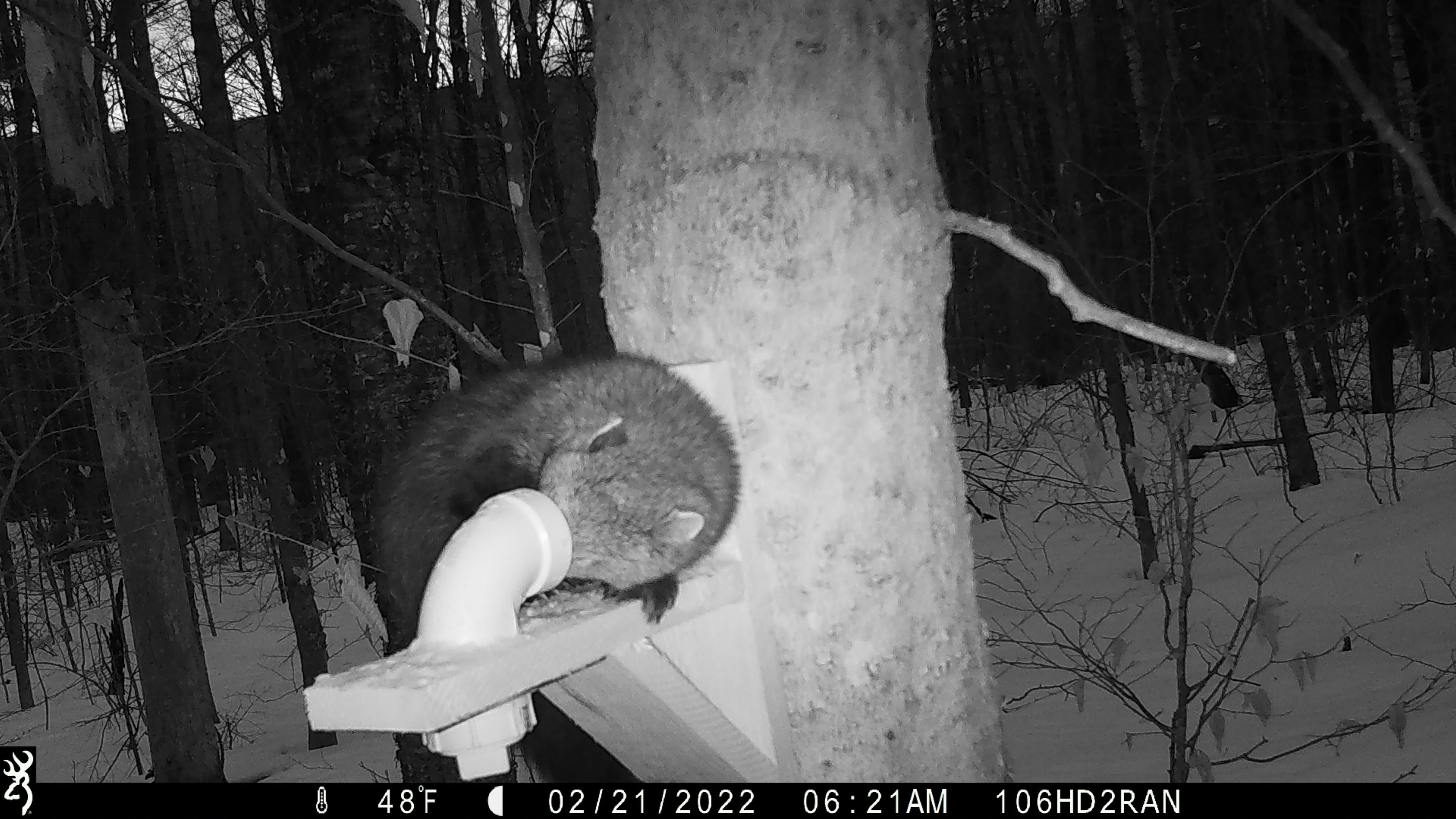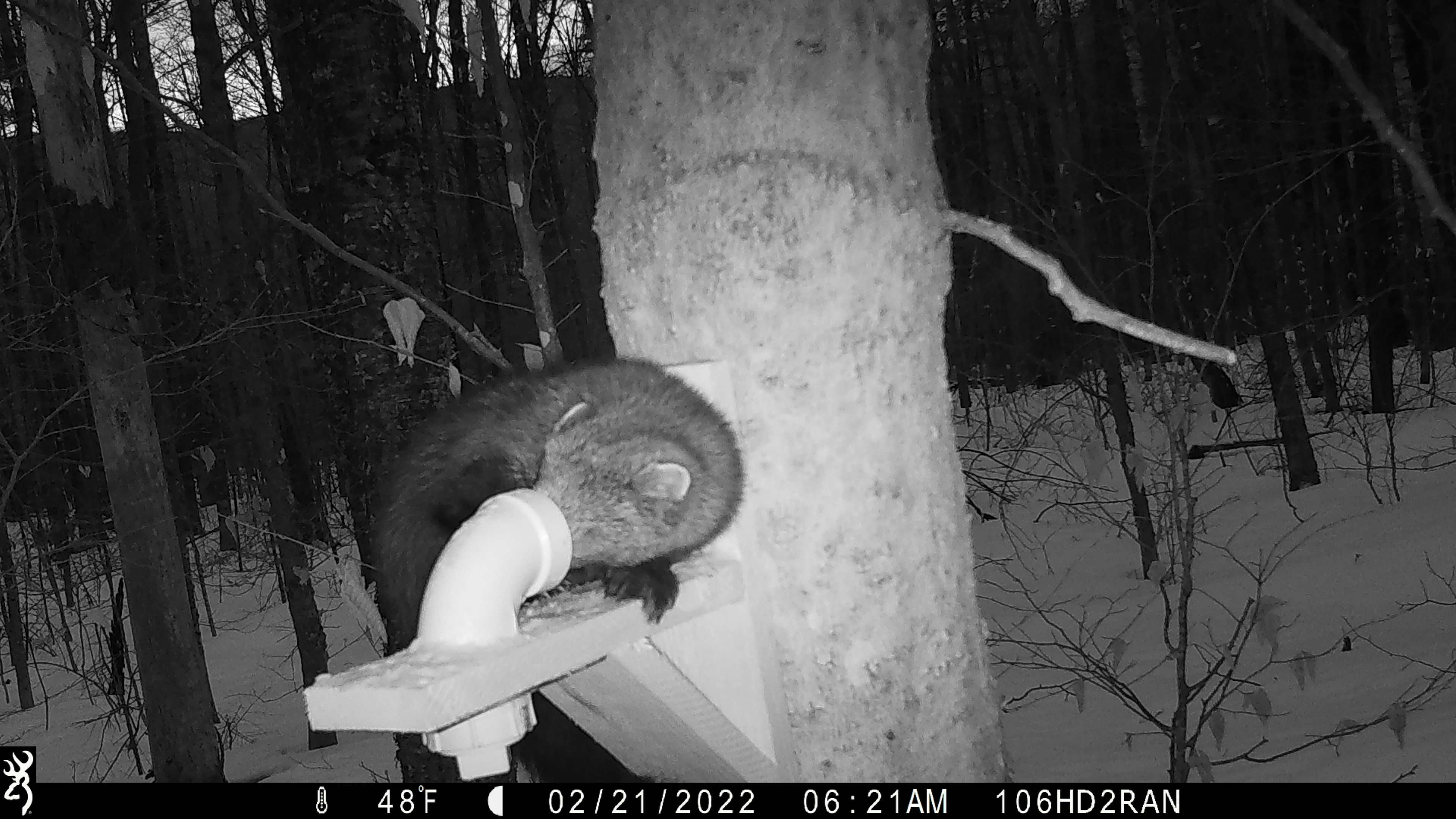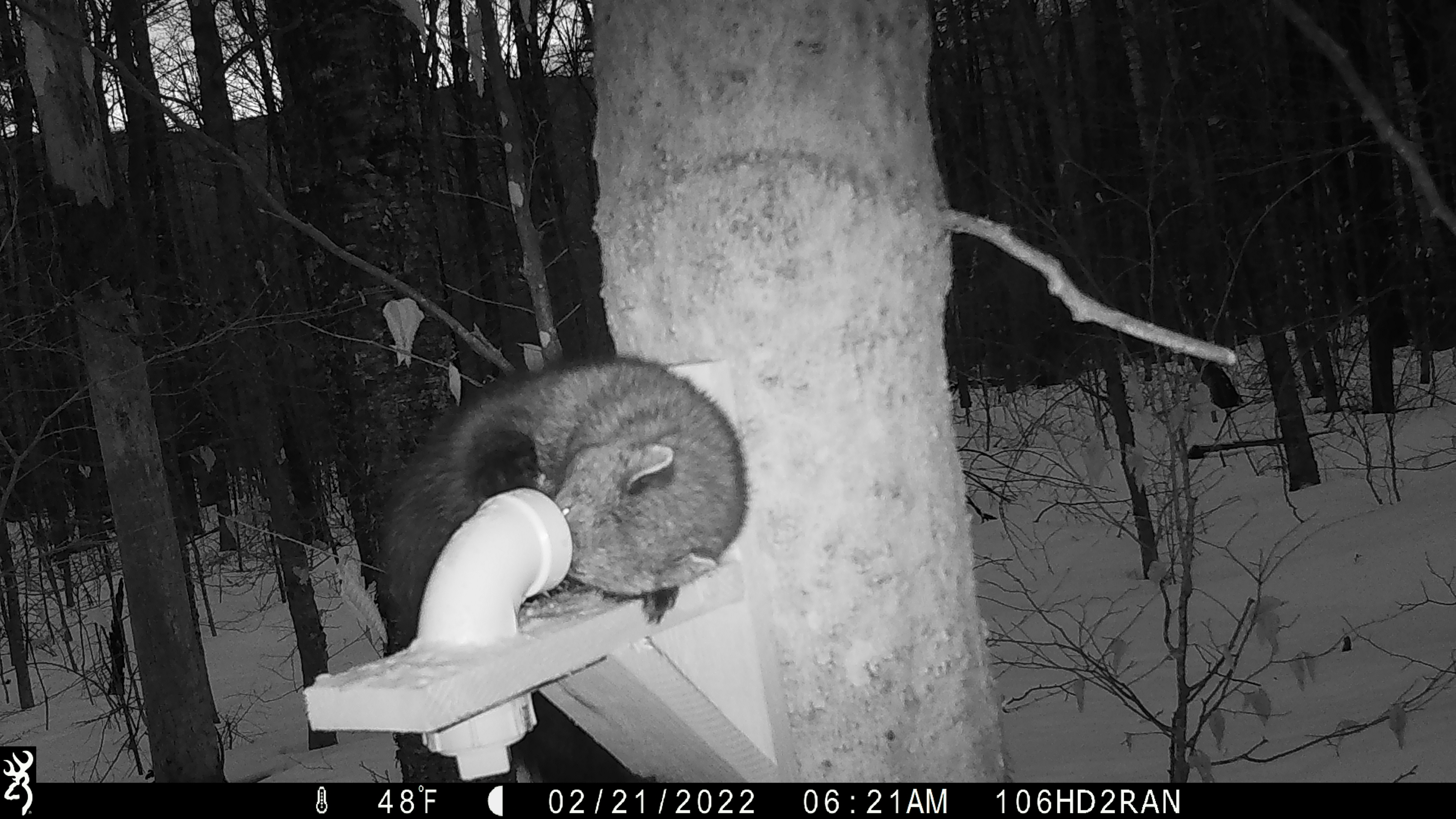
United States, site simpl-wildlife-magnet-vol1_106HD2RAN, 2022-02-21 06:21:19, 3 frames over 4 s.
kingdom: Animalia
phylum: Chordata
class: Mammalia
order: Carnivora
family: Mustelidae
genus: Pekania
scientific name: Pekania pennanti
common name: fisher